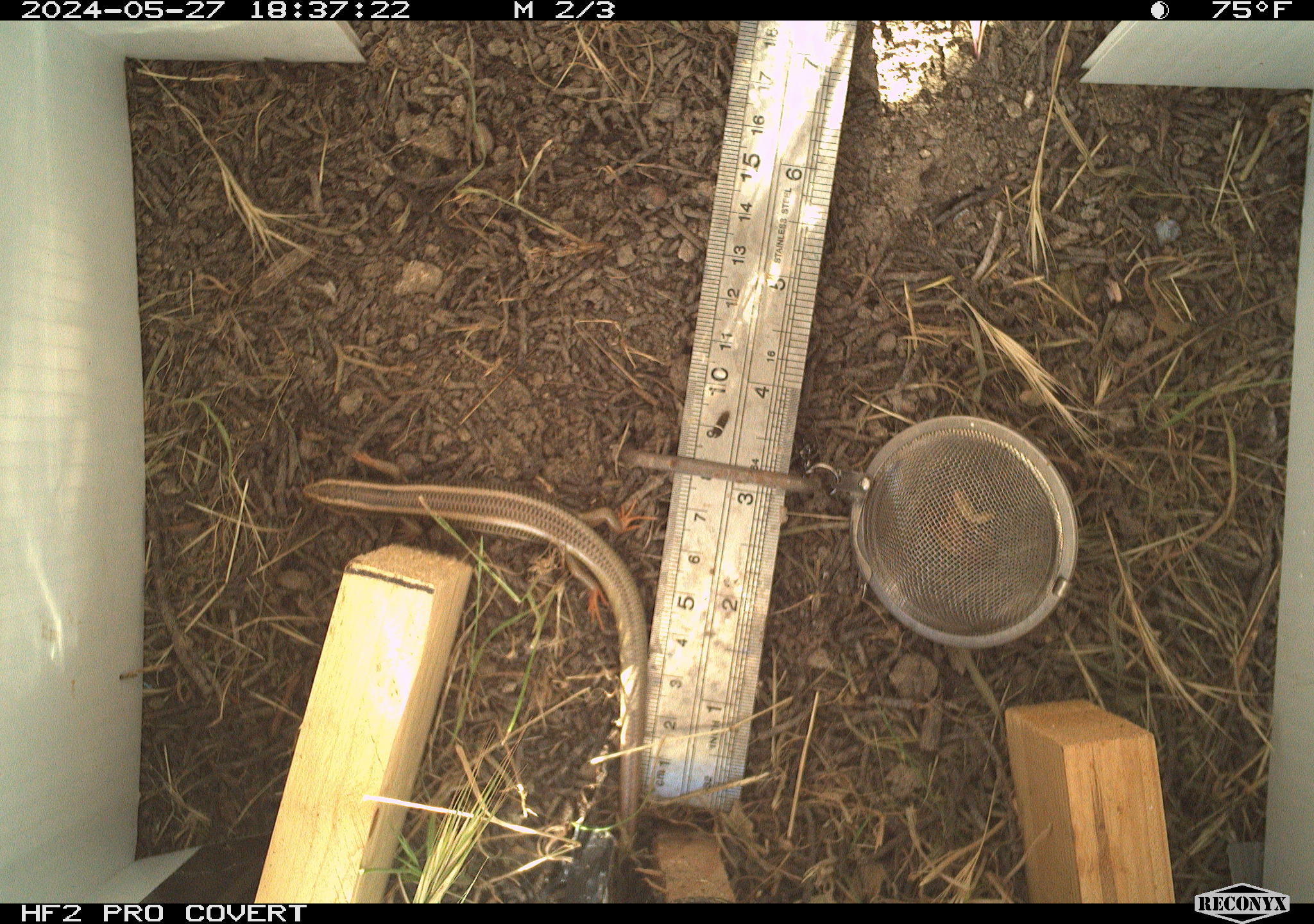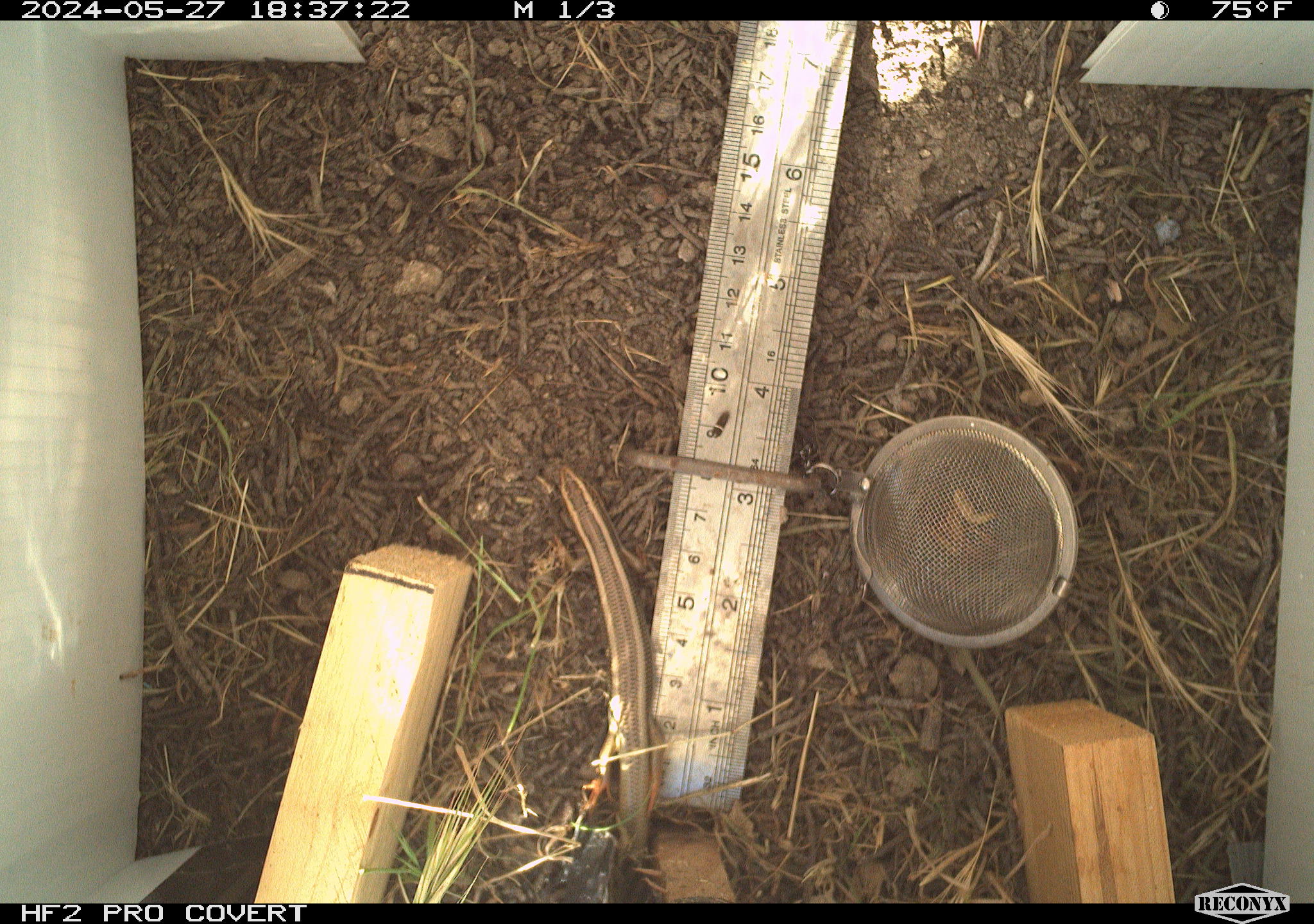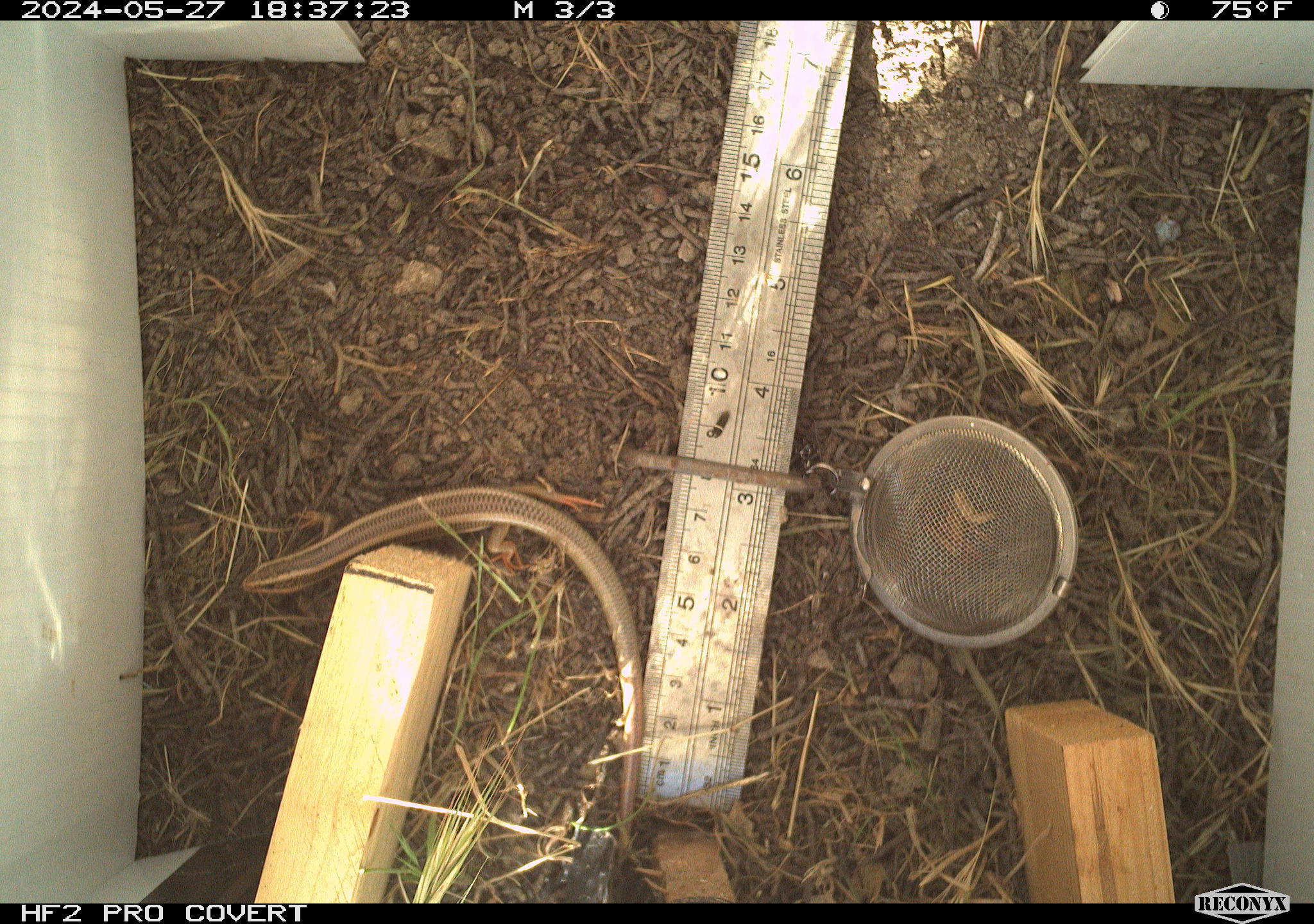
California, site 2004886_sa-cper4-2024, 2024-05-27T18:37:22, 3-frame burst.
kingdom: Animalia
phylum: Chordata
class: Reptilia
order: Squamata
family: Scincidae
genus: Plestiodon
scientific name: Plestiodon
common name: blue-tailed skinks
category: plestiodon species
Plestiodon species (blue-tailed skinks) (Plestiodon).